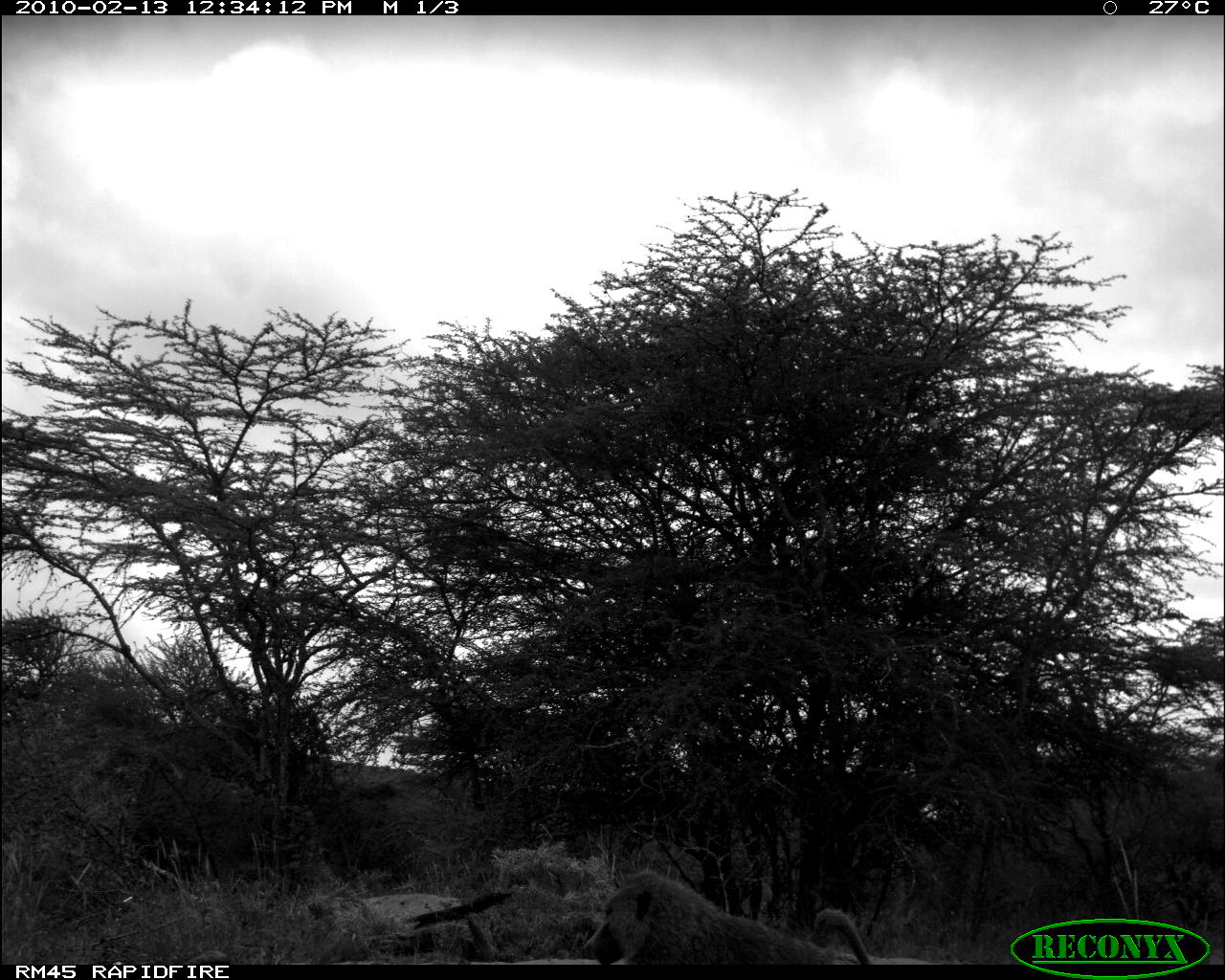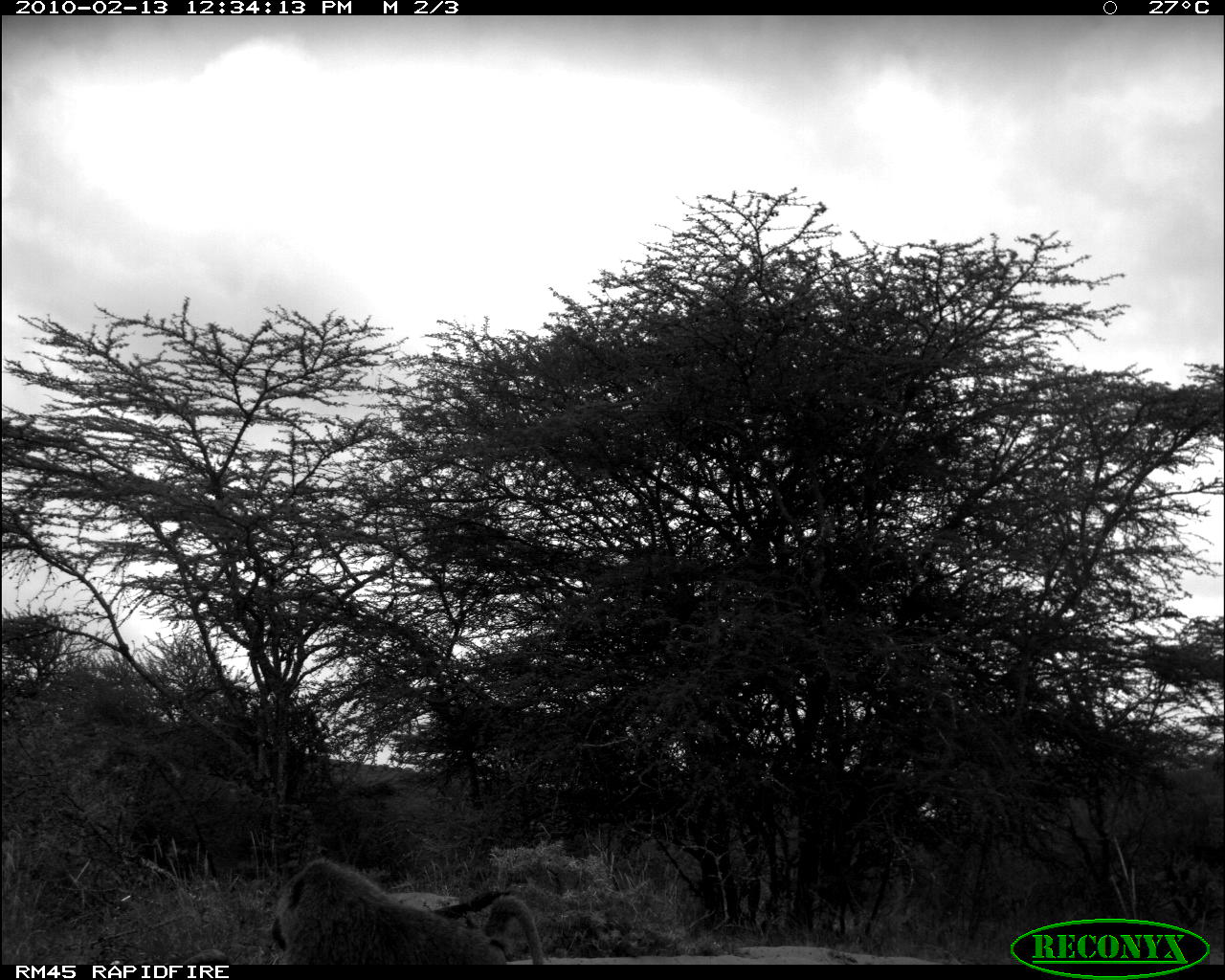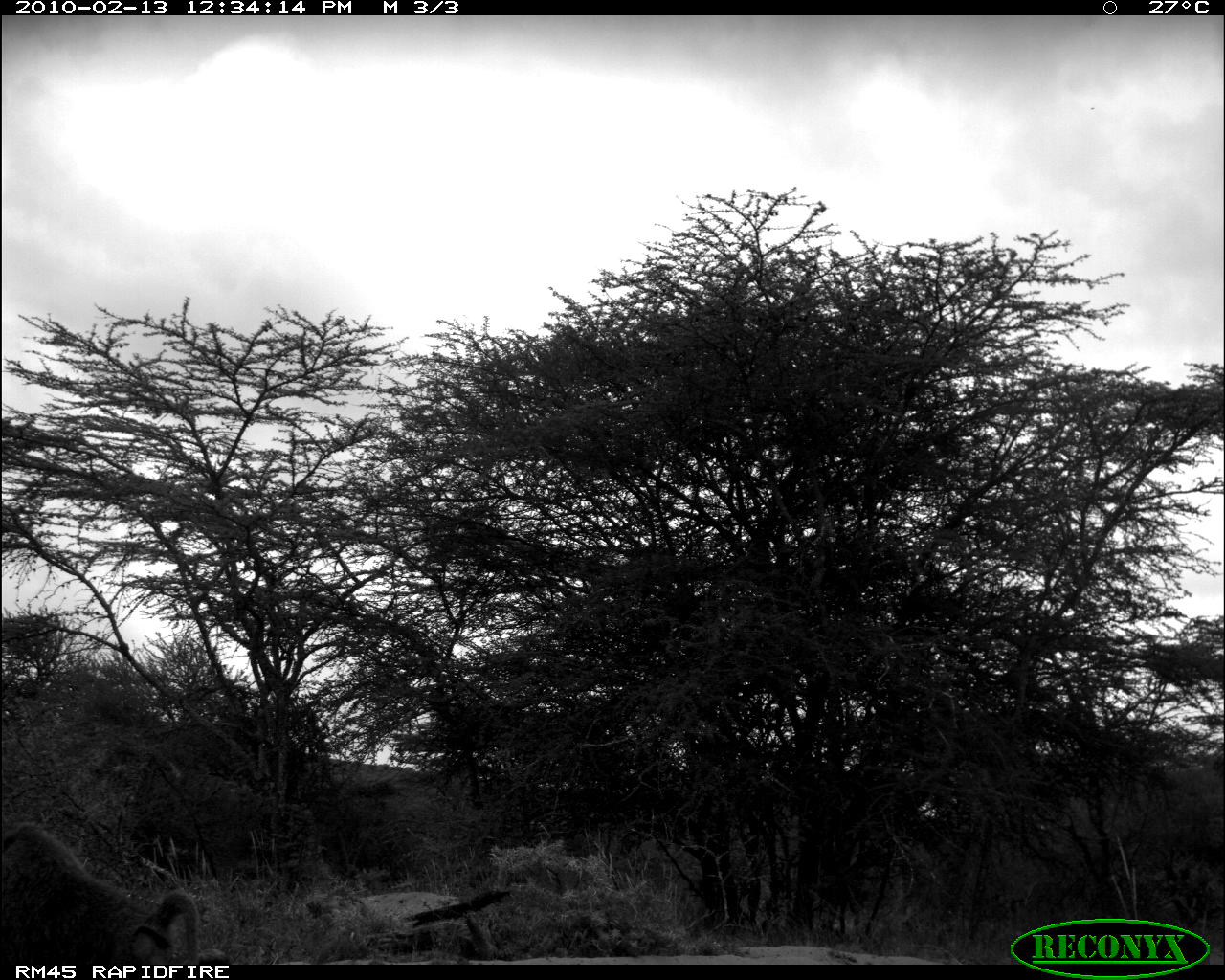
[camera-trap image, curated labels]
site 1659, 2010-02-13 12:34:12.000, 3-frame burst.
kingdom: Animalia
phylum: Chordata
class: Mammalia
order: Primates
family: Cercopithecidae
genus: Papio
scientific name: Papio anubis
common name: olive baboon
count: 1